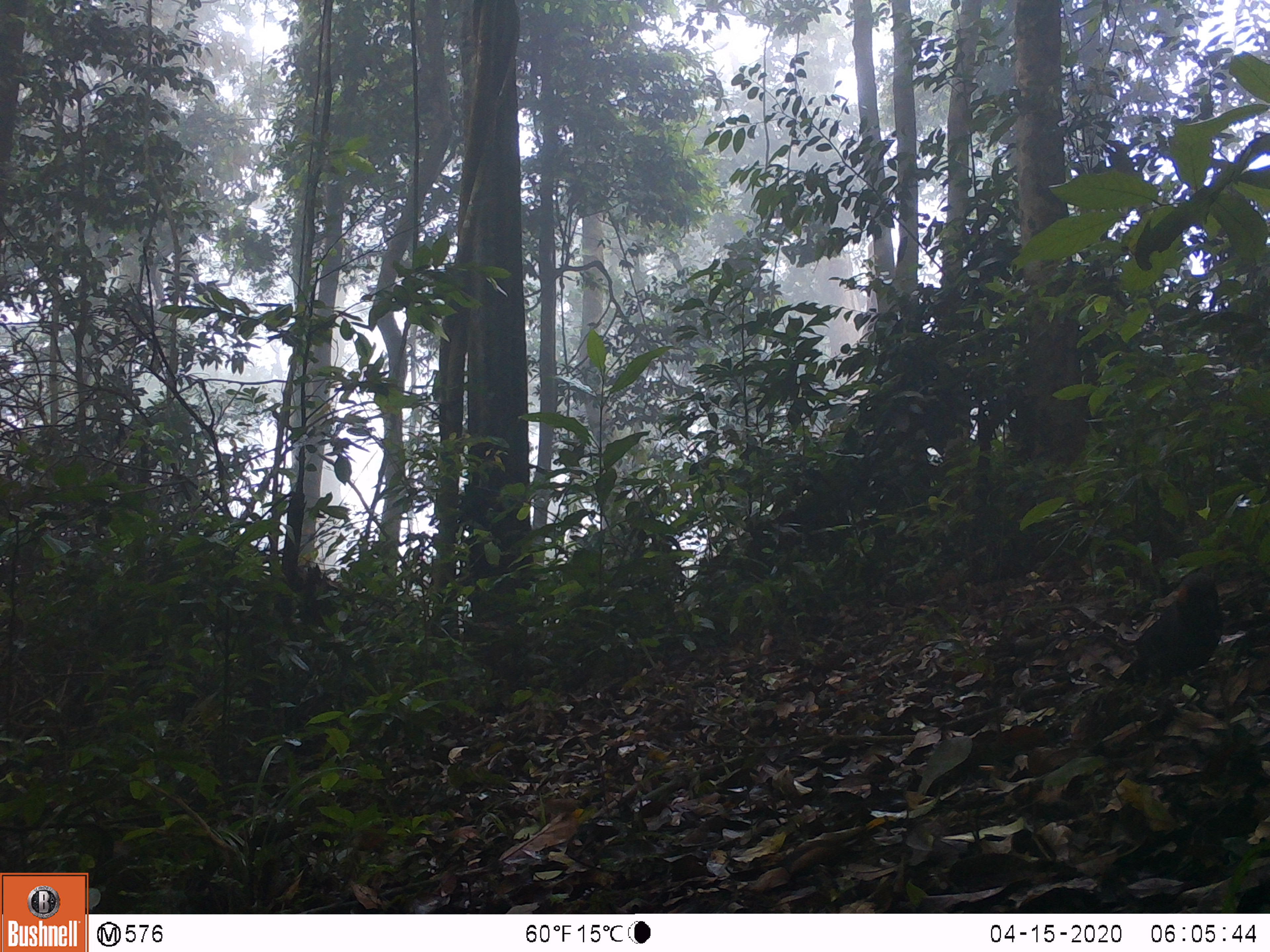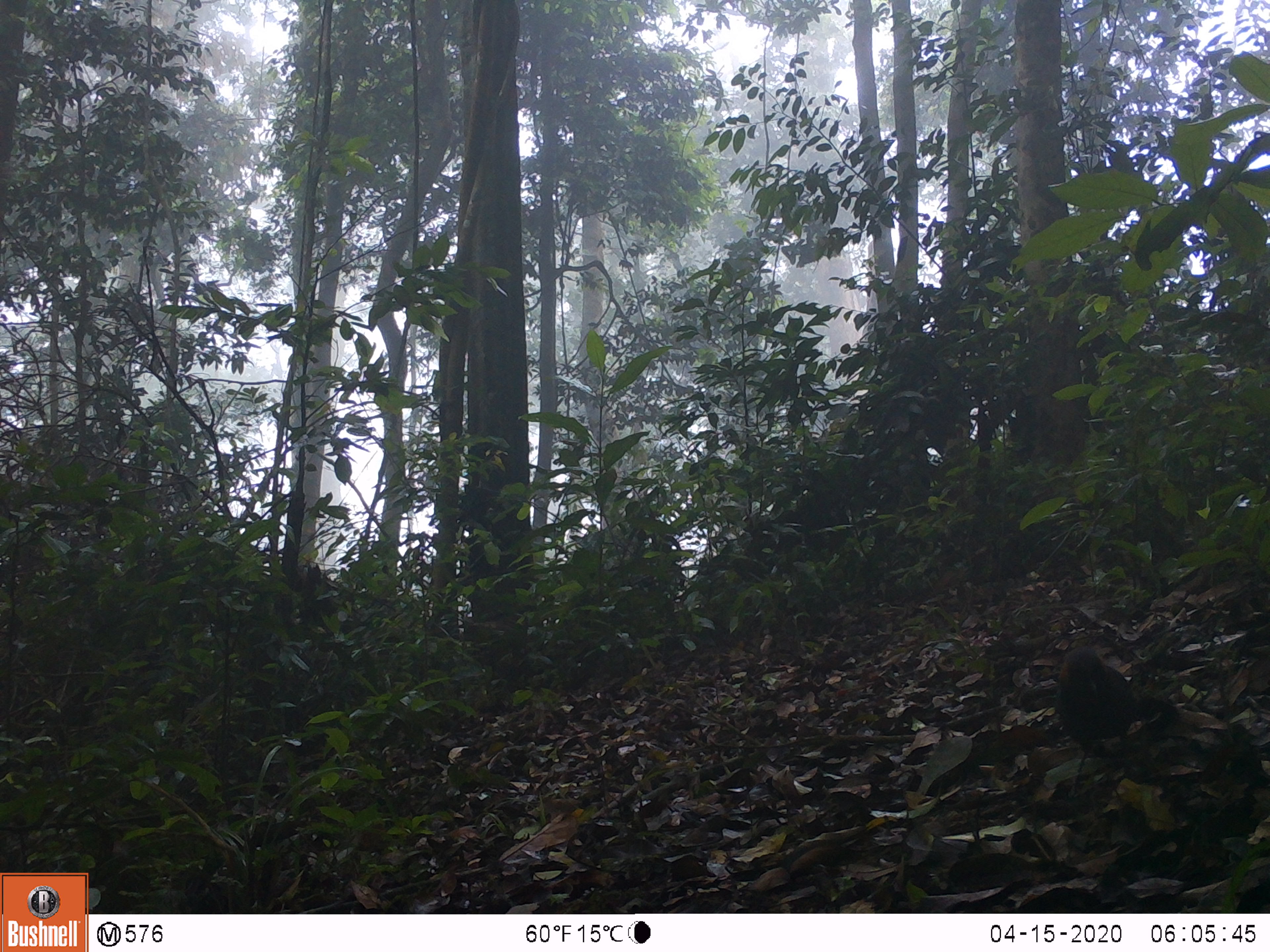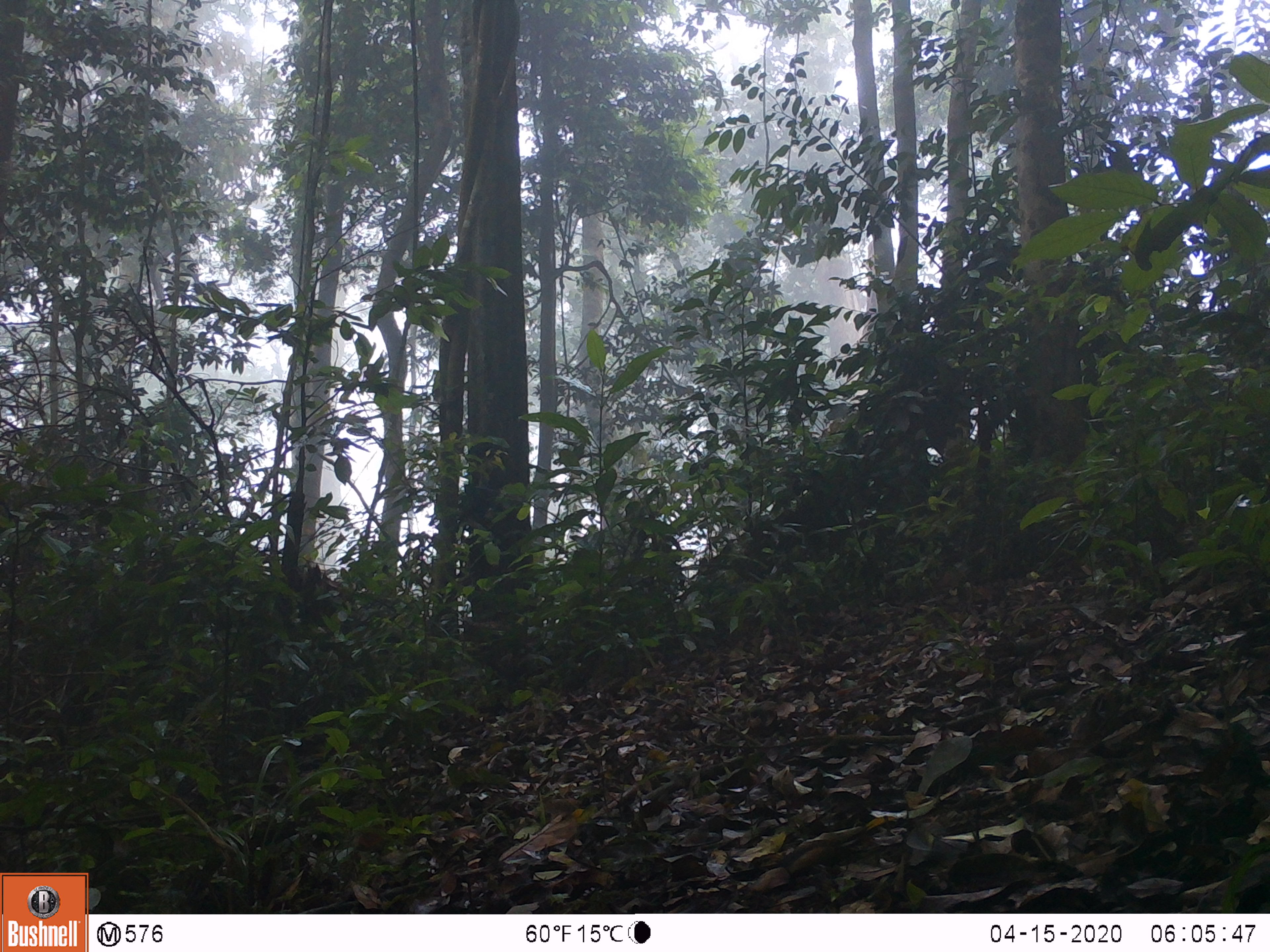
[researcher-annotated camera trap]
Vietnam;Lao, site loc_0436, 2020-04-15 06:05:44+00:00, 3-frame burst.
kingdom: Animalia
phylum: Chordata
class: Aves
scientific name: Aves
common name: bird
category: unidentified bird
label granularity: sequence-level